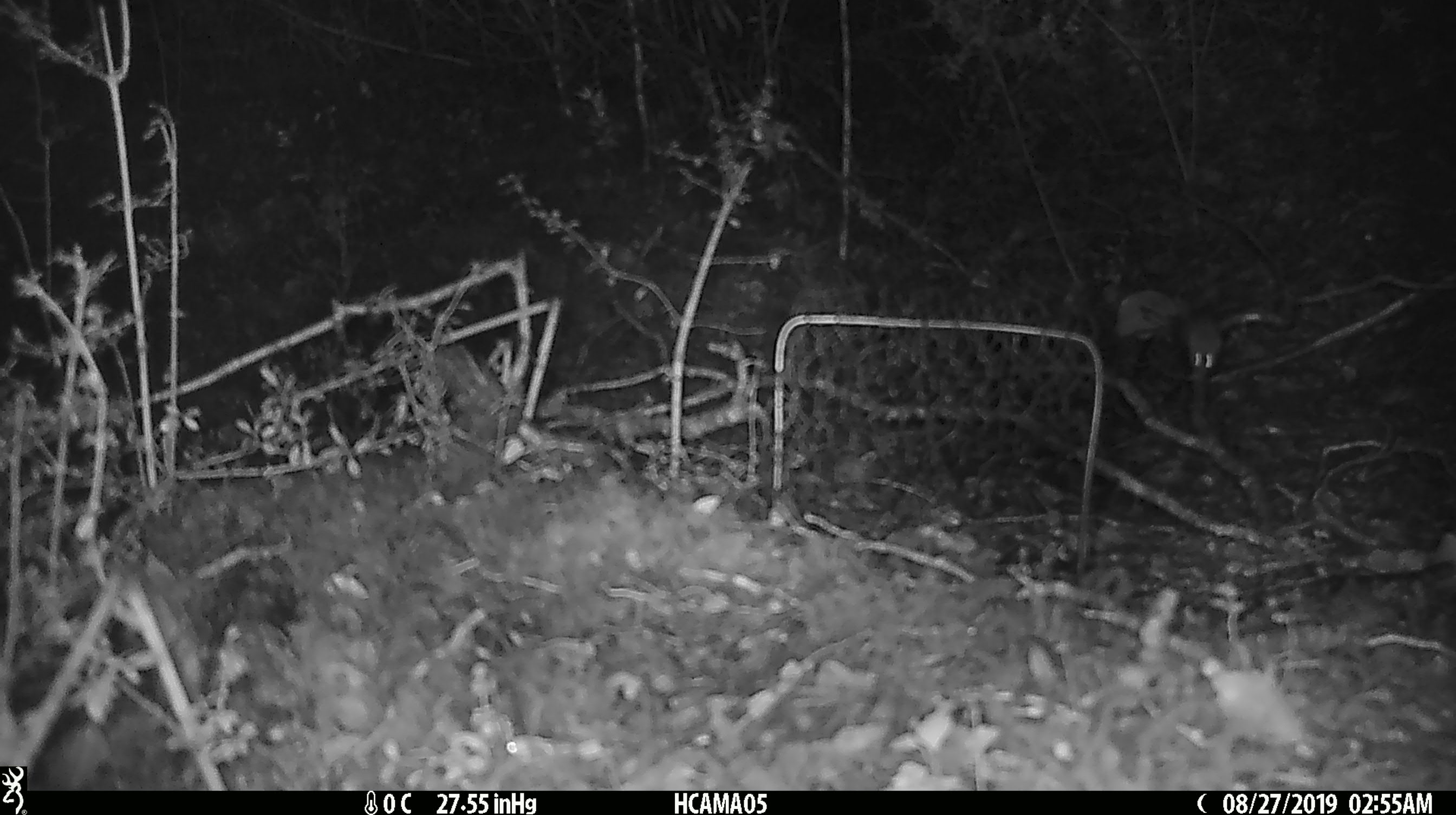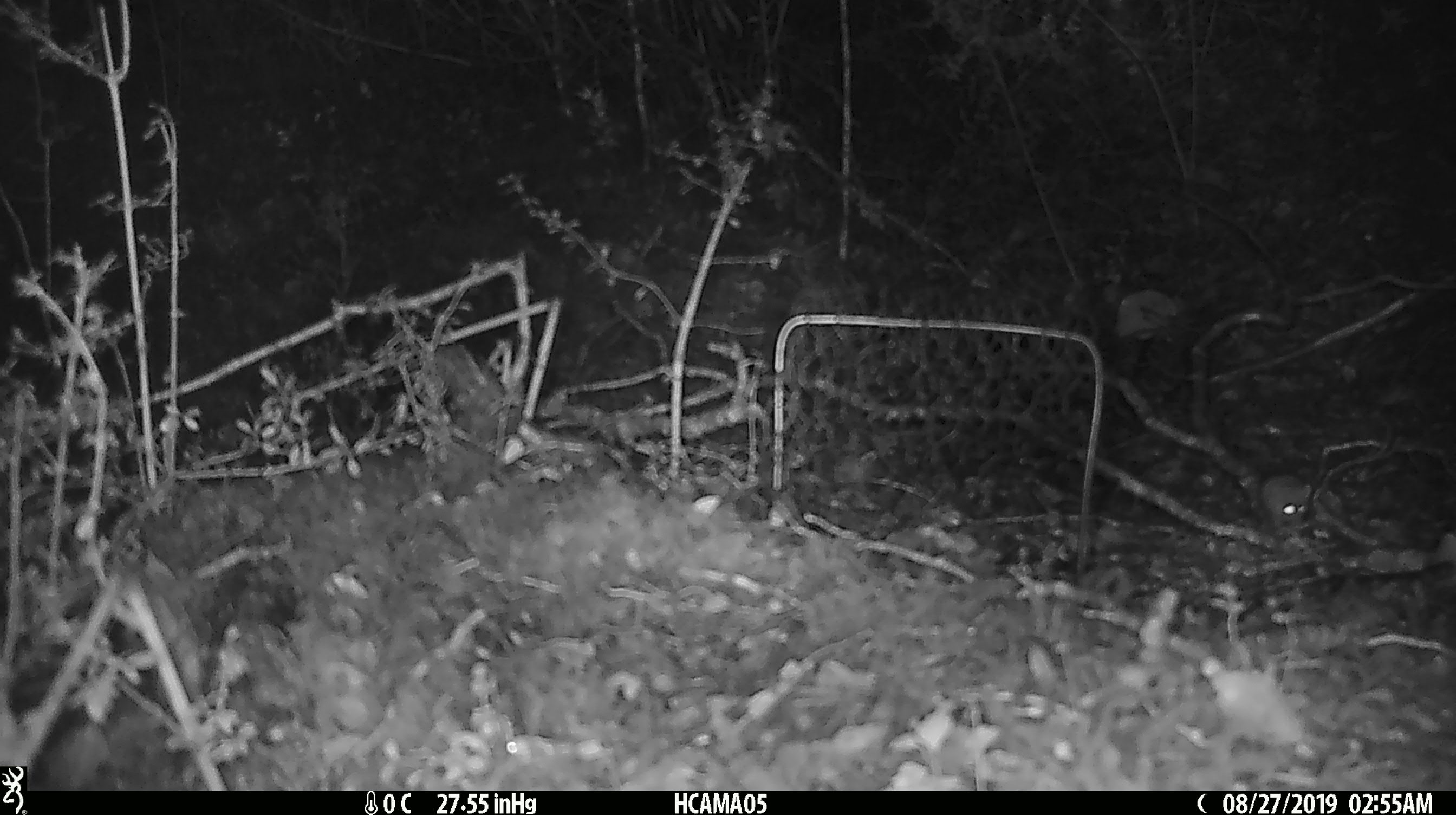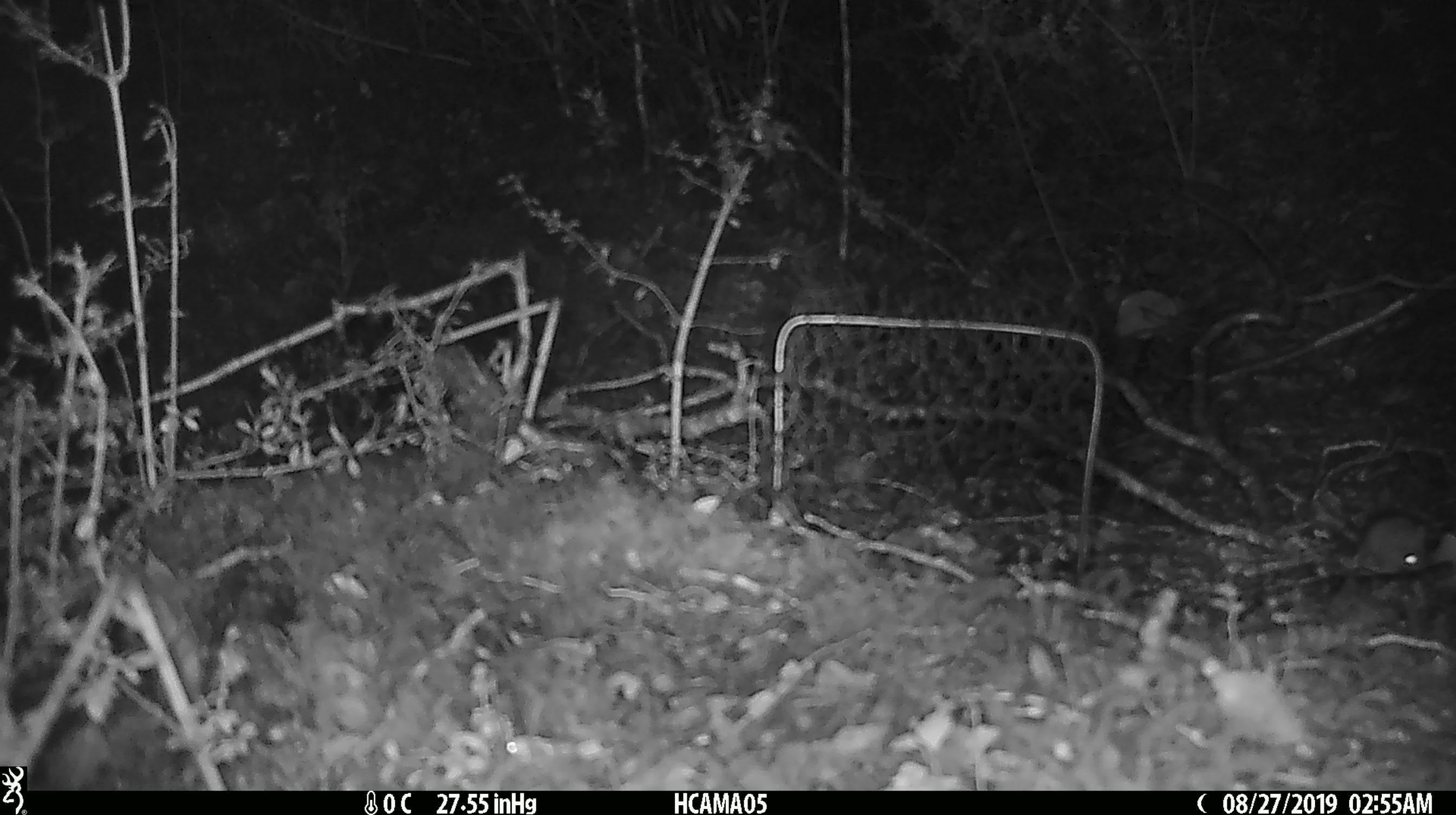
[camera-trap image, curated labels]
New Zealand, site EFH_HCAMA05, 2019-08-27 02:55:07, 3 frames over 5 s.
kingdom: Animalia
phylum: Chordata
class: Mammalia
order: Rodentia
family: Muridae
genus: Mus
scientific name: Mus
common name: mouse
Mouse (Mus).